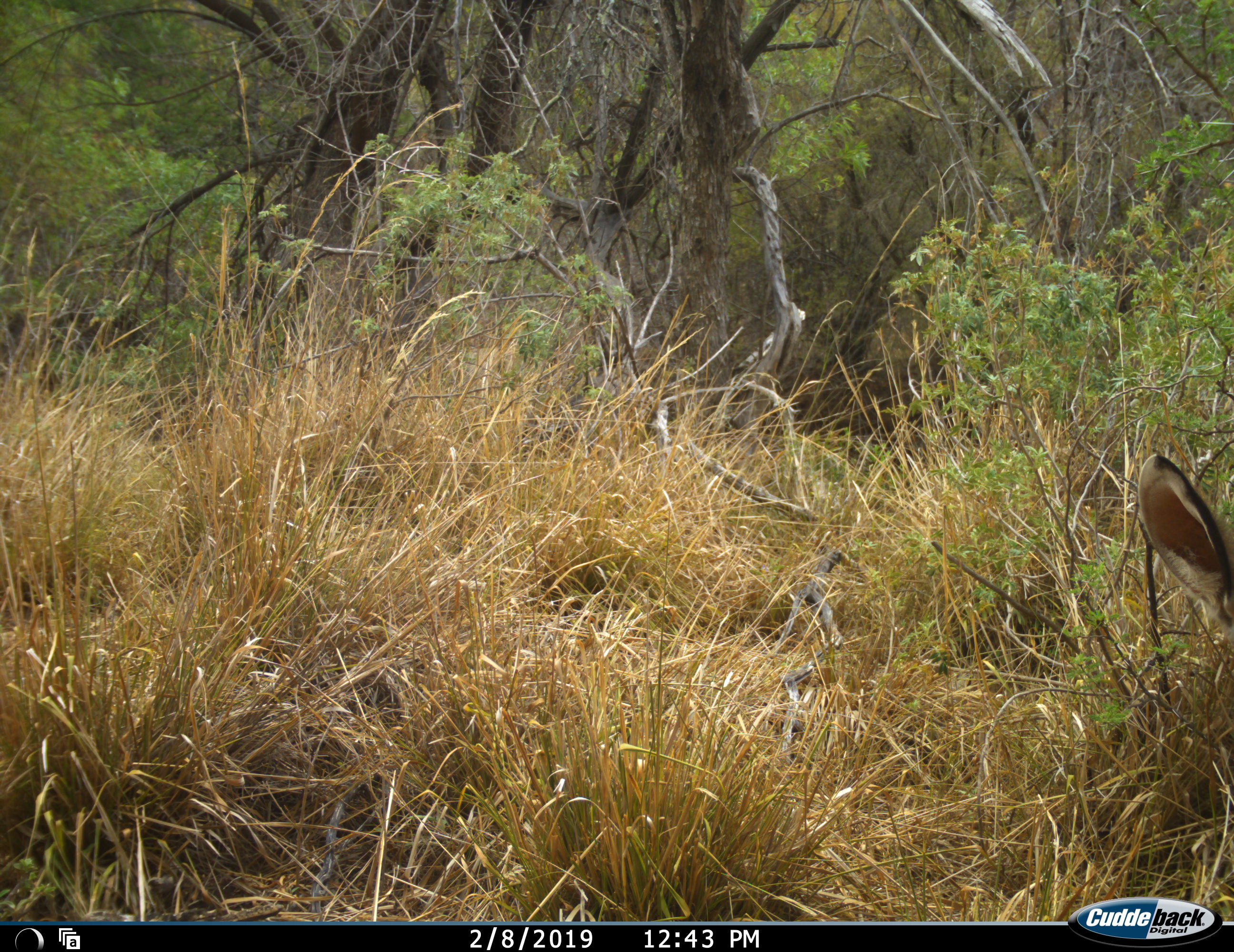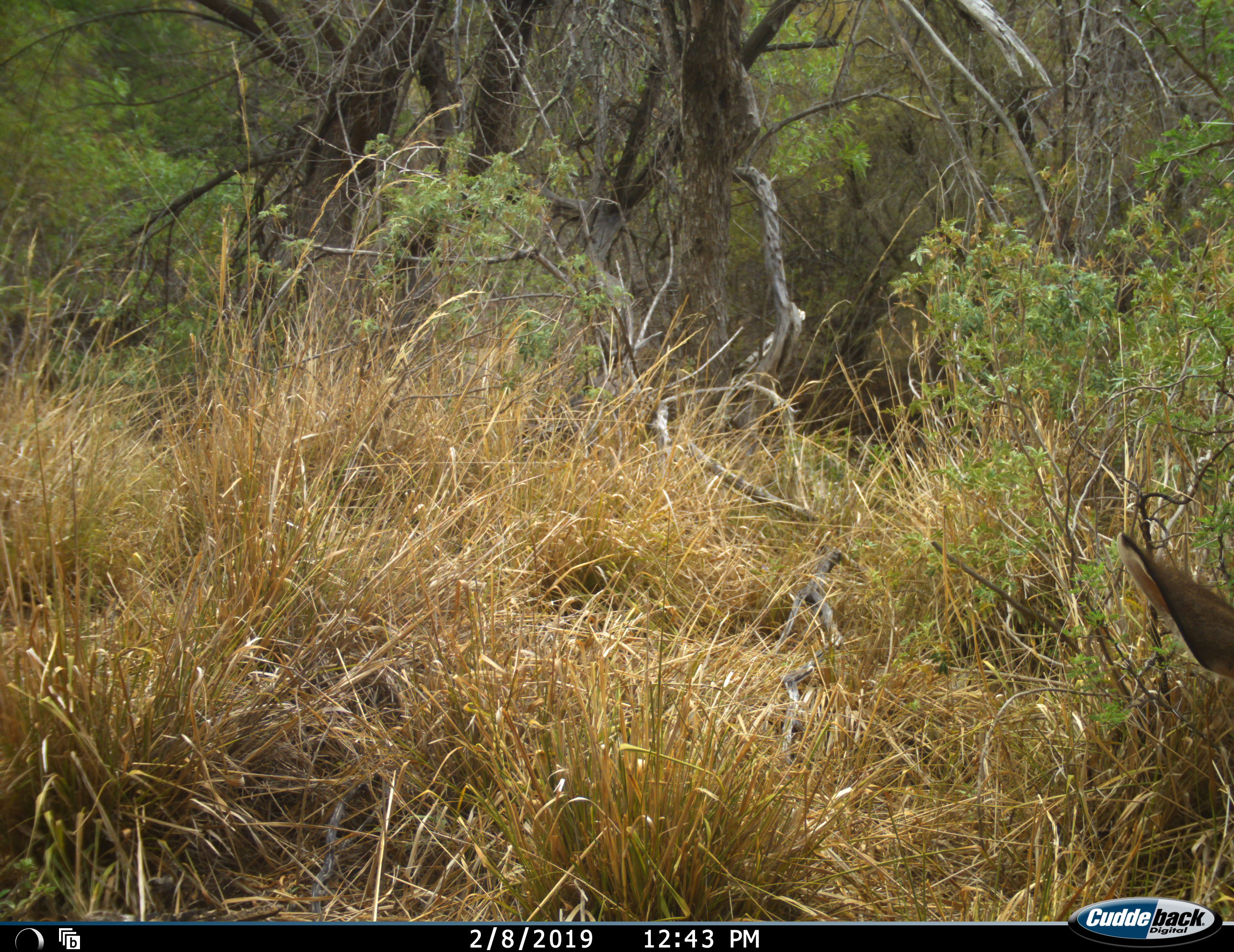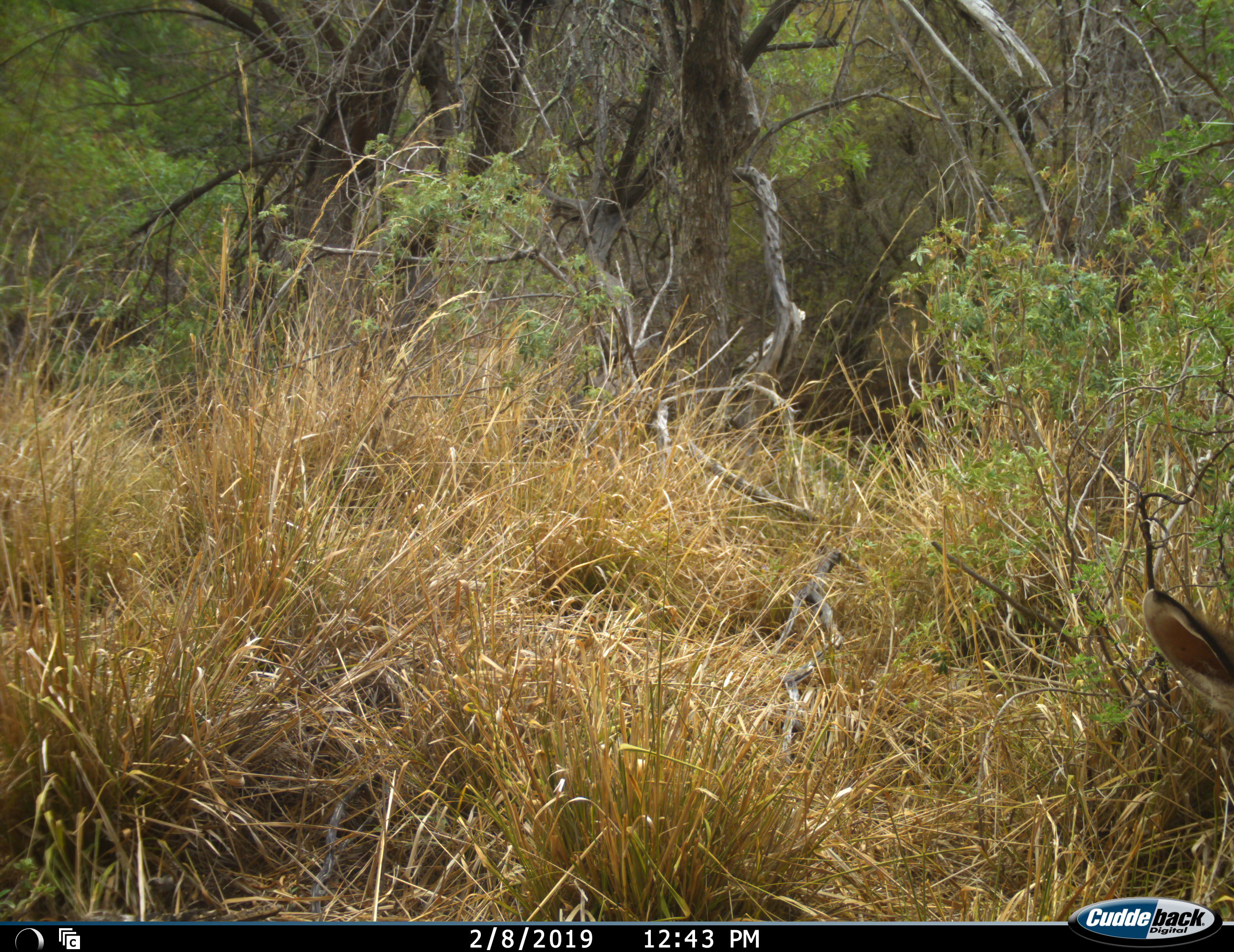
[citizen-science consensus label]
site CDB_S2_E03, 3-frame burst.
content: unidentified animal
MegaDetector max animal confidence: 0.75